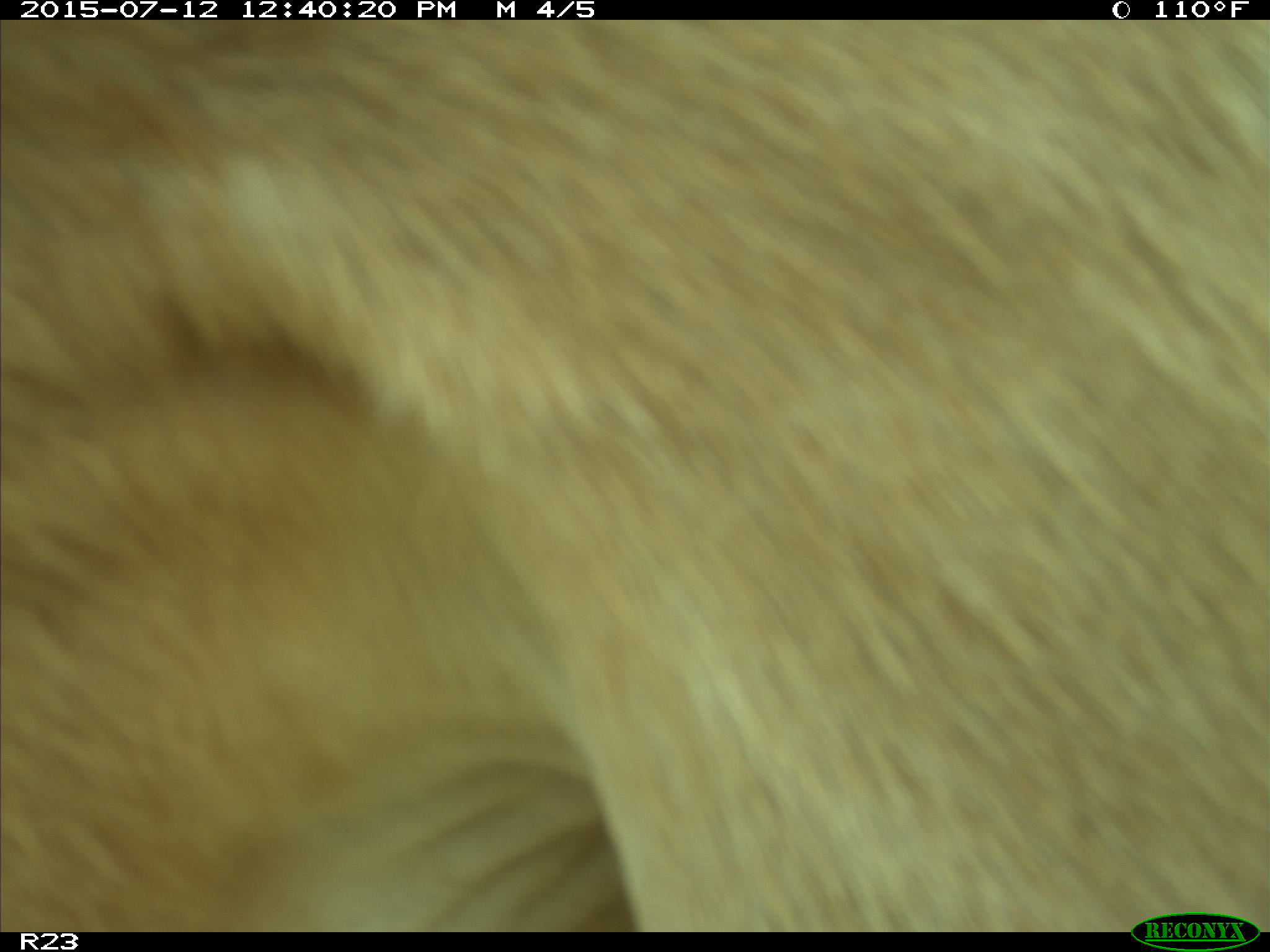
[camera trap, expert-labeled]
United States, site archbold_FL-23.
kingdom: Animalia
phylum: Chordata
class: Mammalia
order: Artiodactyla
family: Bovidae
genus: Bos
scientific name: Bos taurus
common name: domestic cow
Bos taurus (domestic cow).